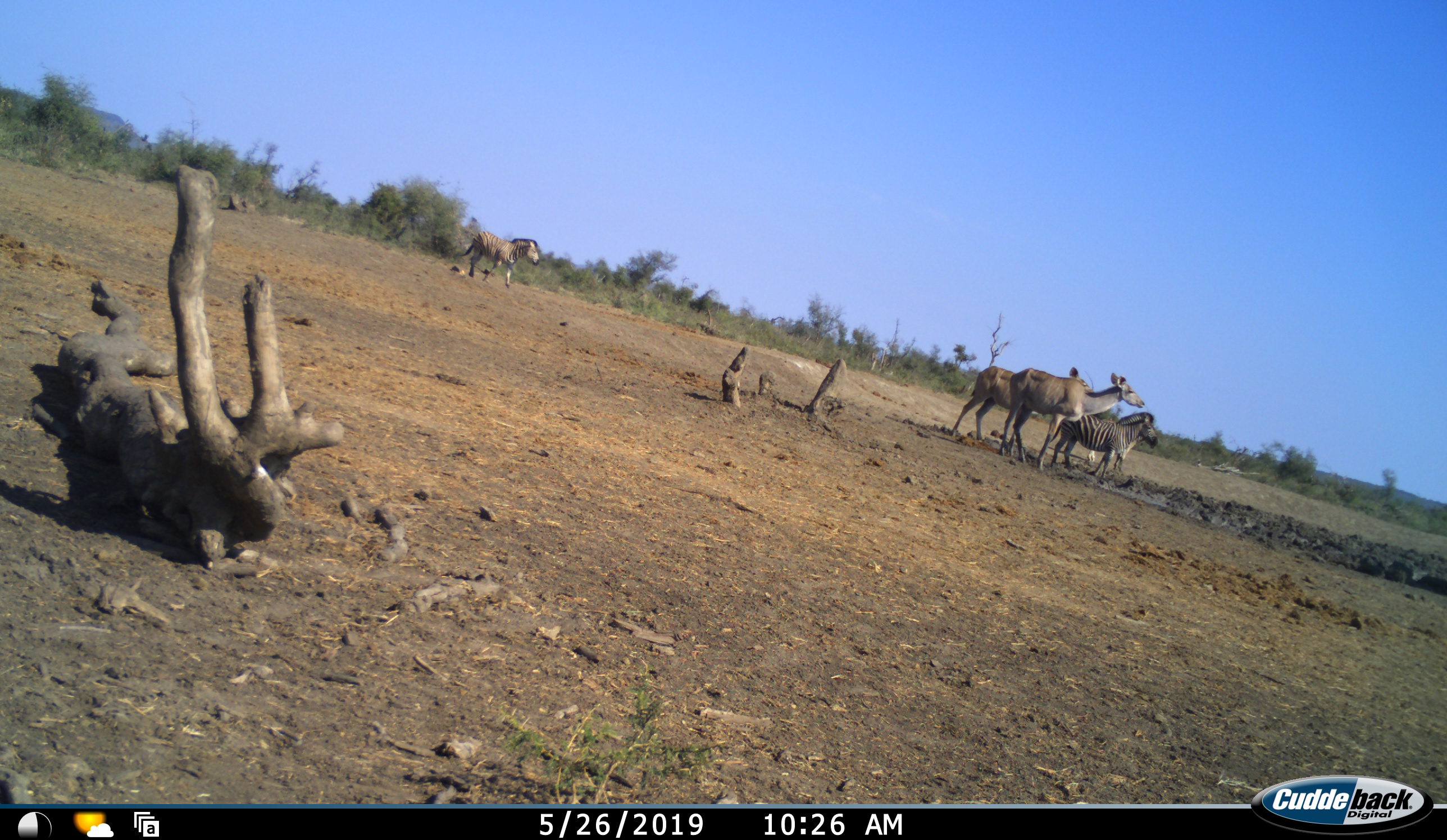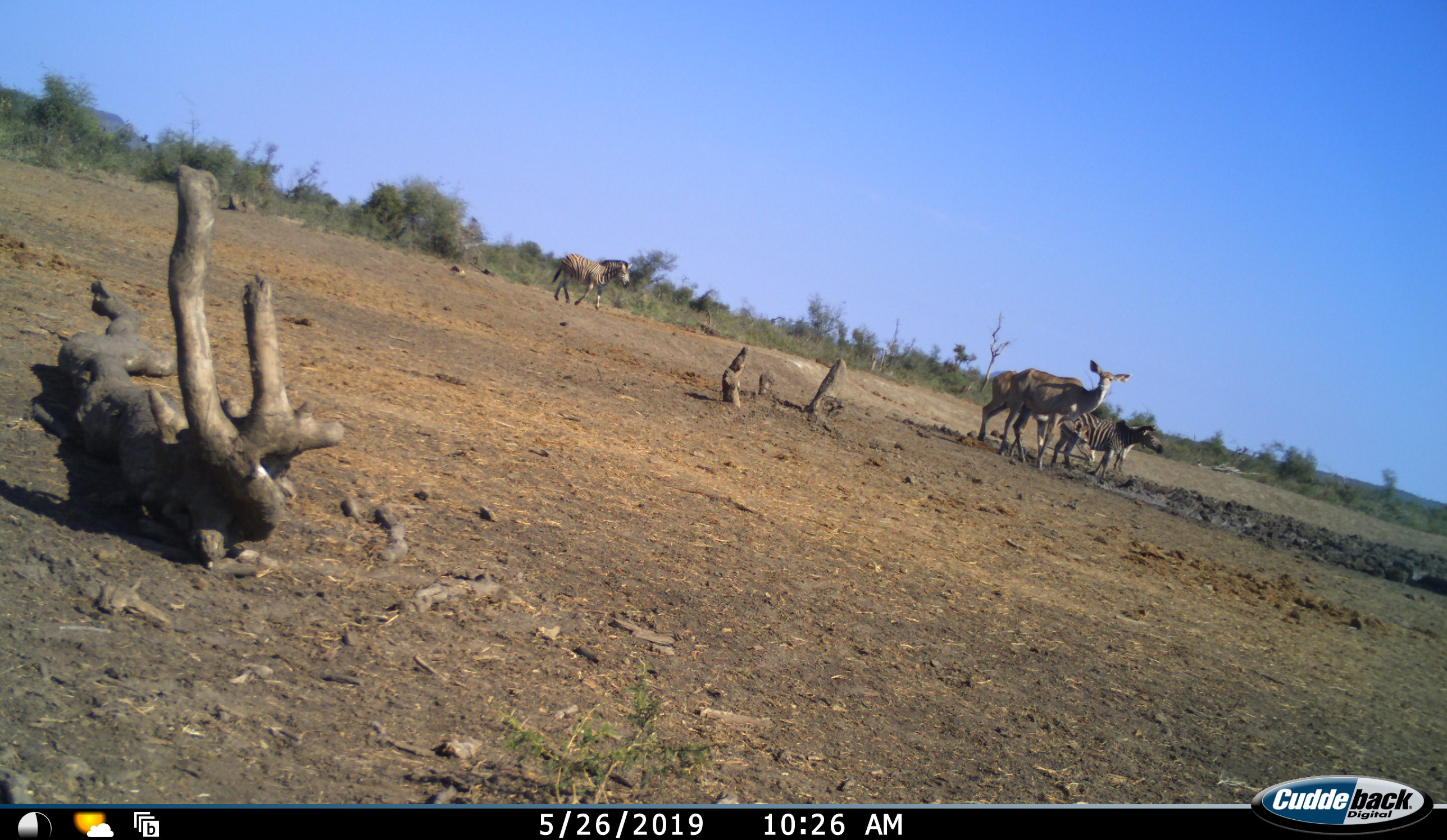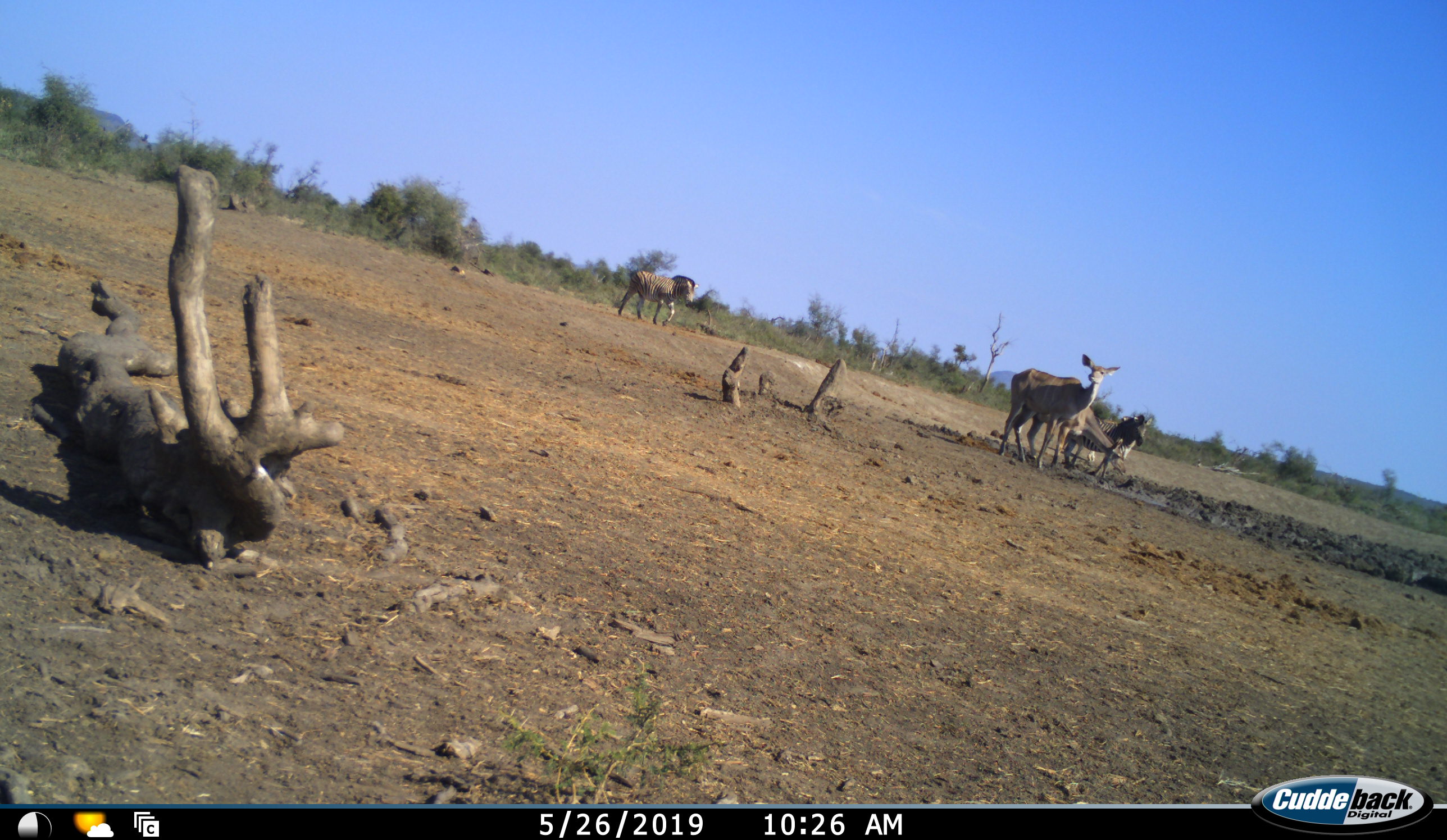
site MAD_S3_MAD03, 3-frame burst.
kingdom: Animalia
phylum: Chordata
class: Mammalia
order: Artiodactyla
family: Bovidae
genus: Tragelaphus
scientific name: Tragelaphus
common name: kudu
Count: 2.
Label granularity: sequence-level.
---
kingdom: Animalia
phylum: Chordata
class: Mammalia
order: Perissodactyla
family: Equidae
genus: Equus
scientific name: Equus quagga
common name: plains zebra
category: zebraplains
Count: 2.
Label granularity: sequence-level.